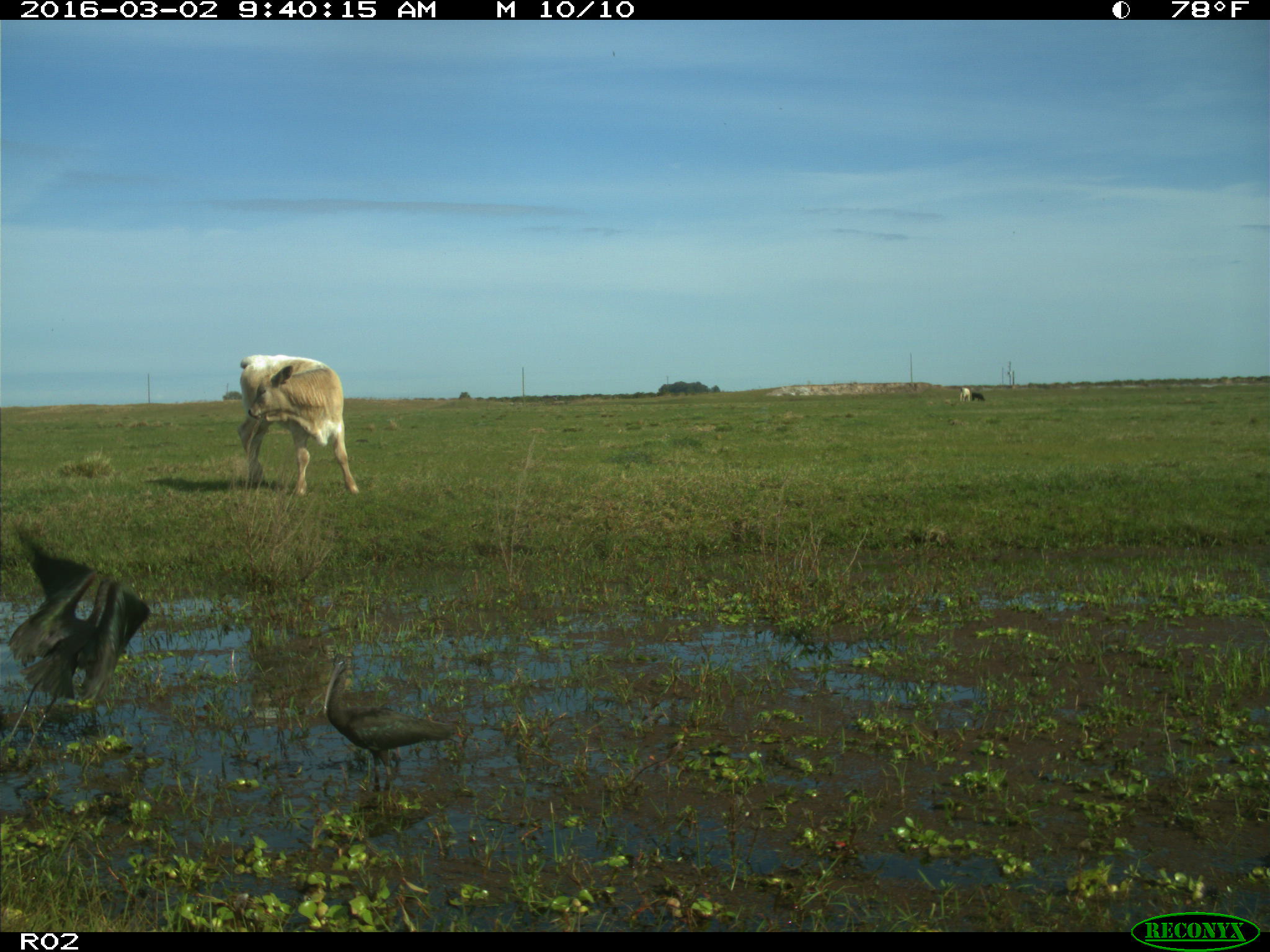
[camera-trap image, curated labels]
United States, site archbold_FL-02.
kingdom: Animalia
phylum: Chordata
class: Mammalia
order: Artiodactyla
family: Bovidae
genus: Bos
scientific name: Bos taurus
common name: domestic cow